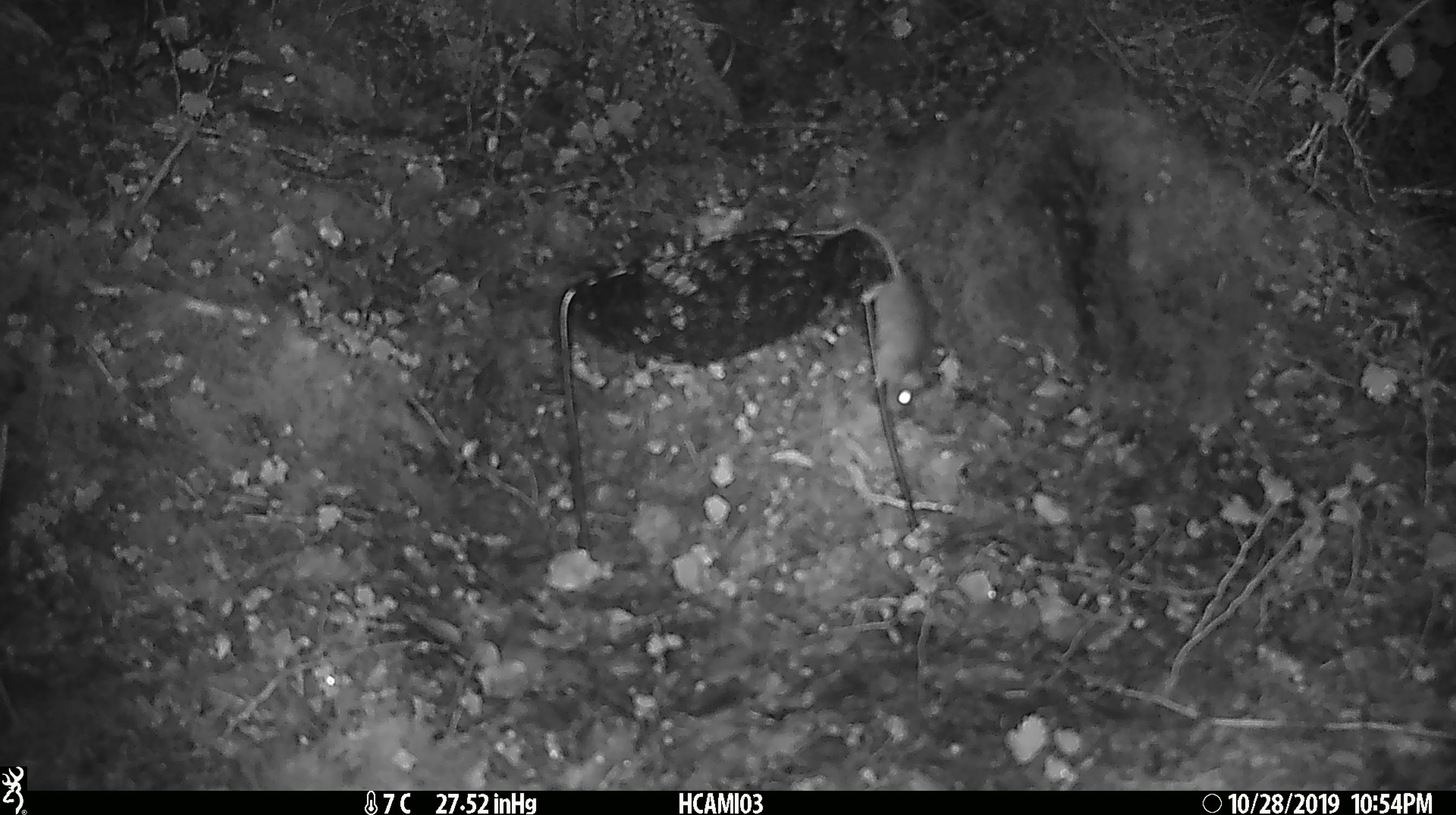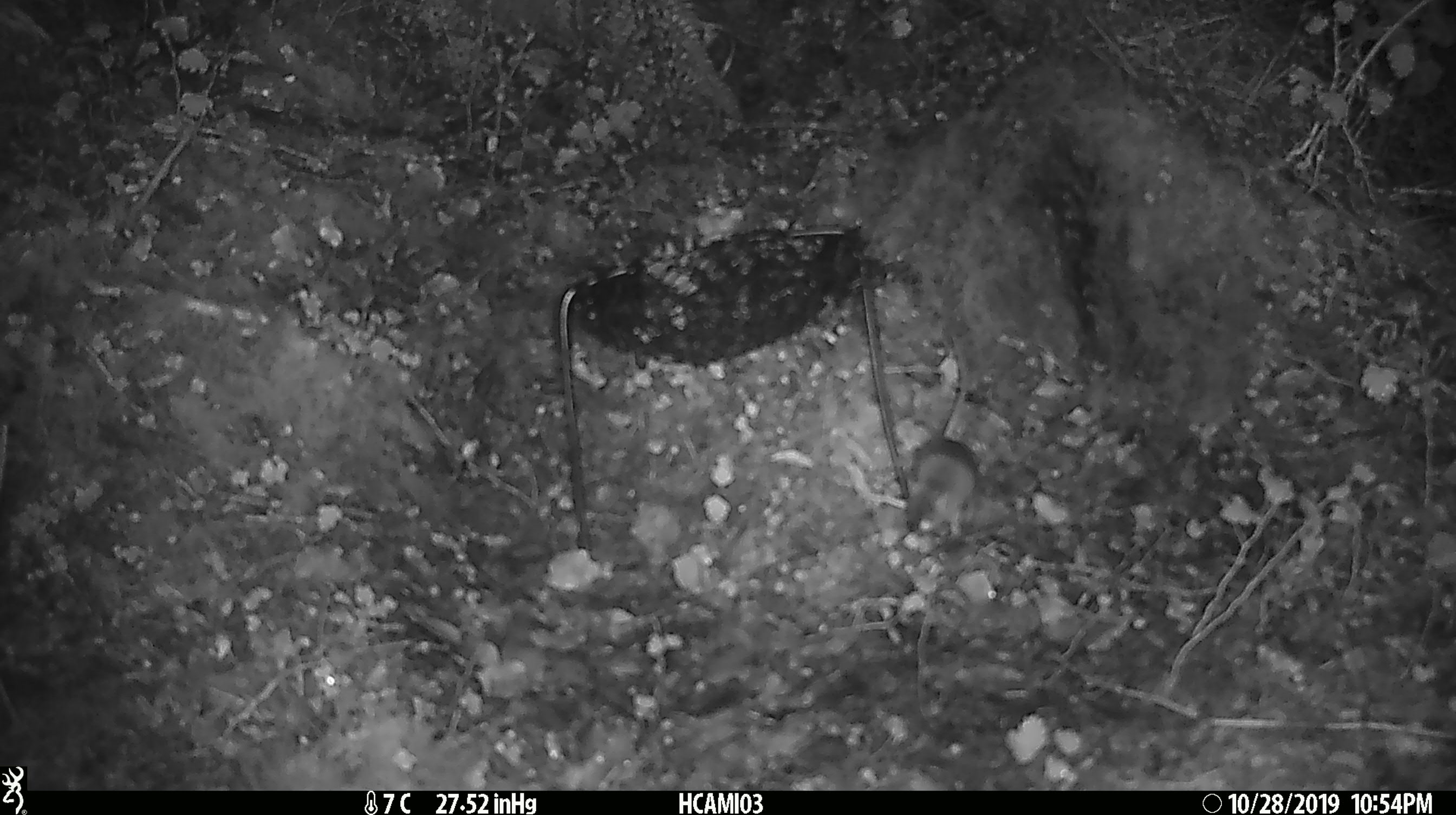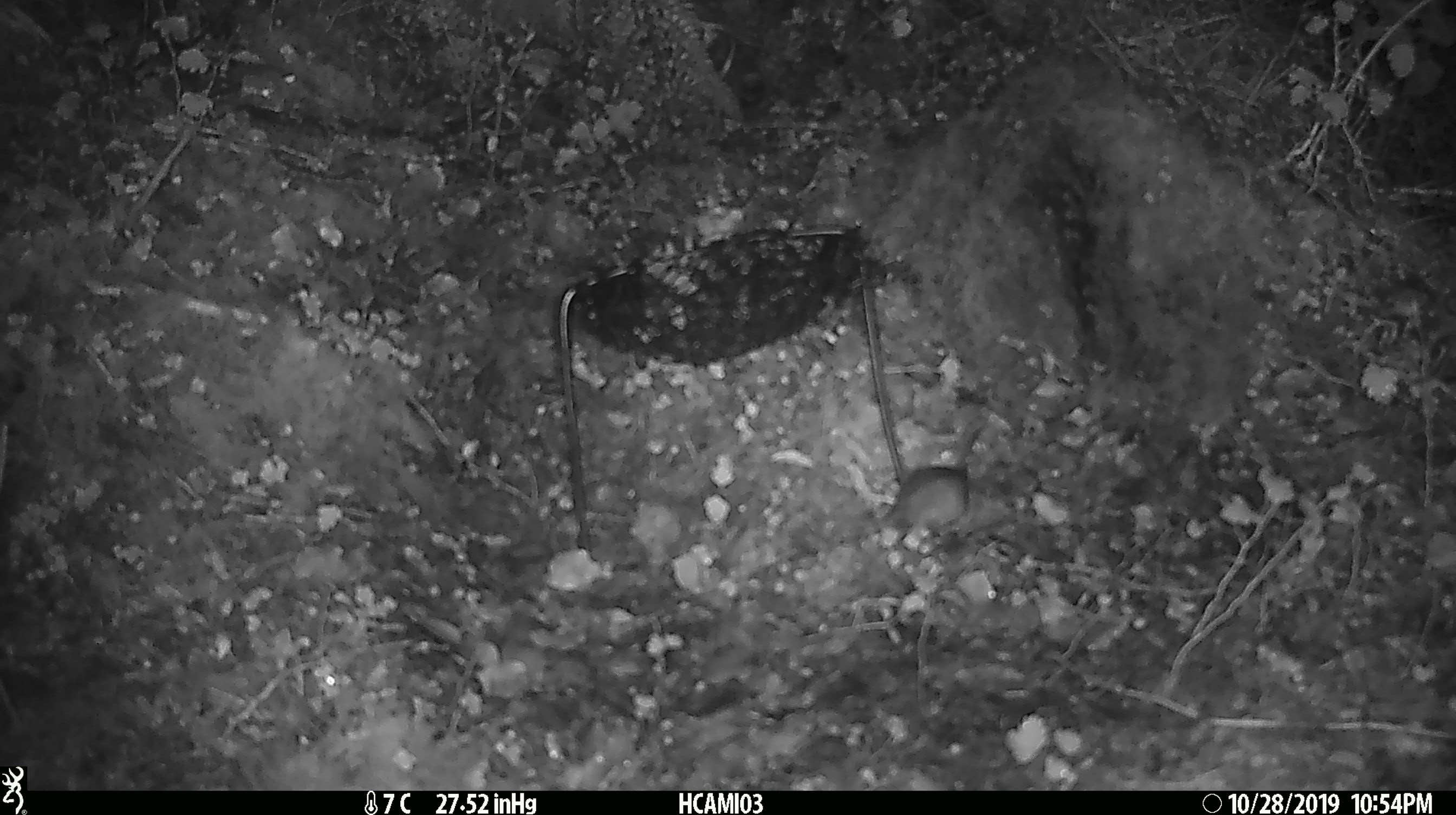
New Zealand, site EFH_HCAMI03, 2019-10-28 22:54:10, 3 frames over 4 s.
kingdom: Animalia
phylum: Chordata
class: Mammalia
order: Rodentia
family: Muridae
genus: Mus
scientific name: Mus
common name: mouse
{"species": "mouse (Mus)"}